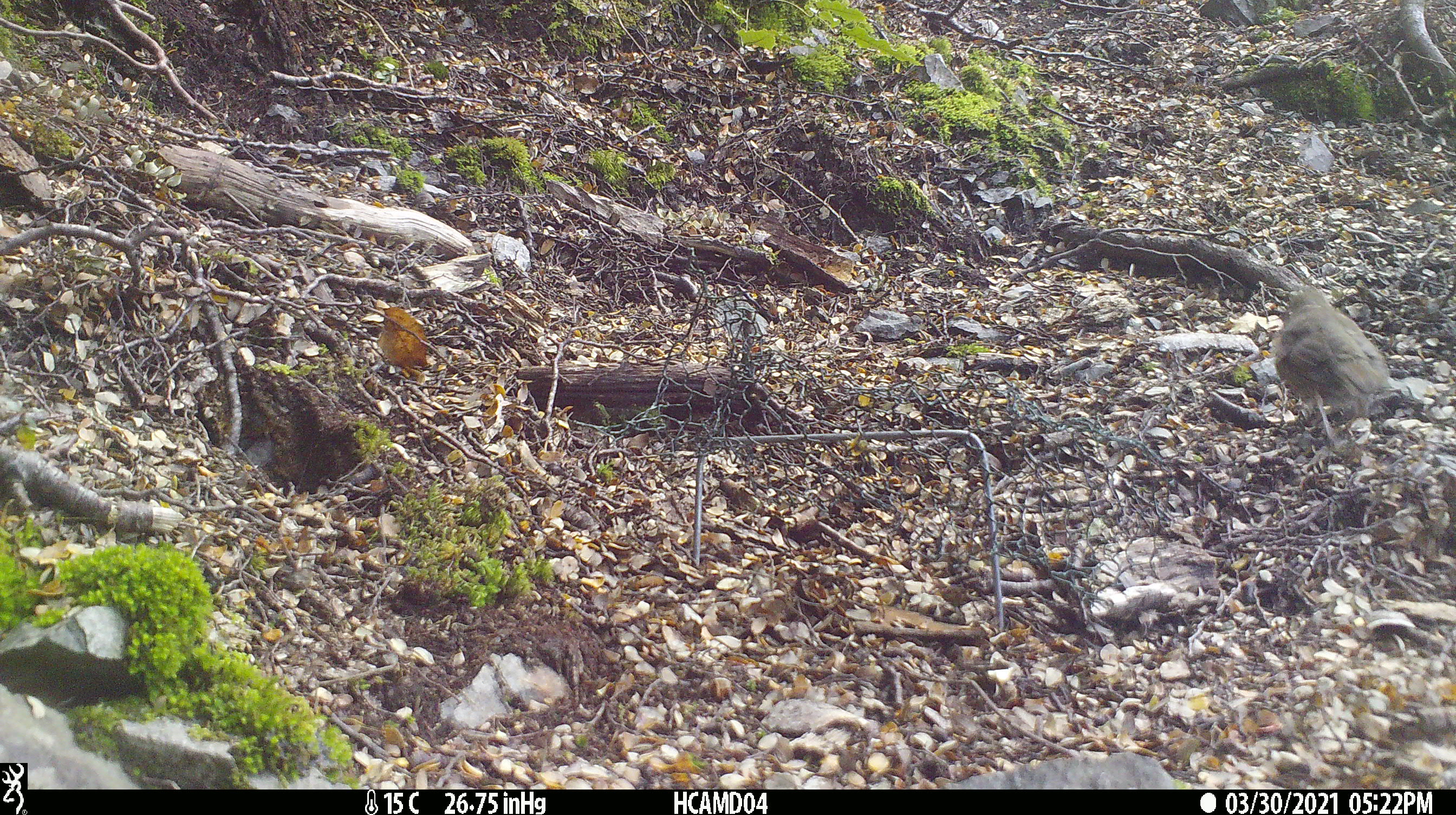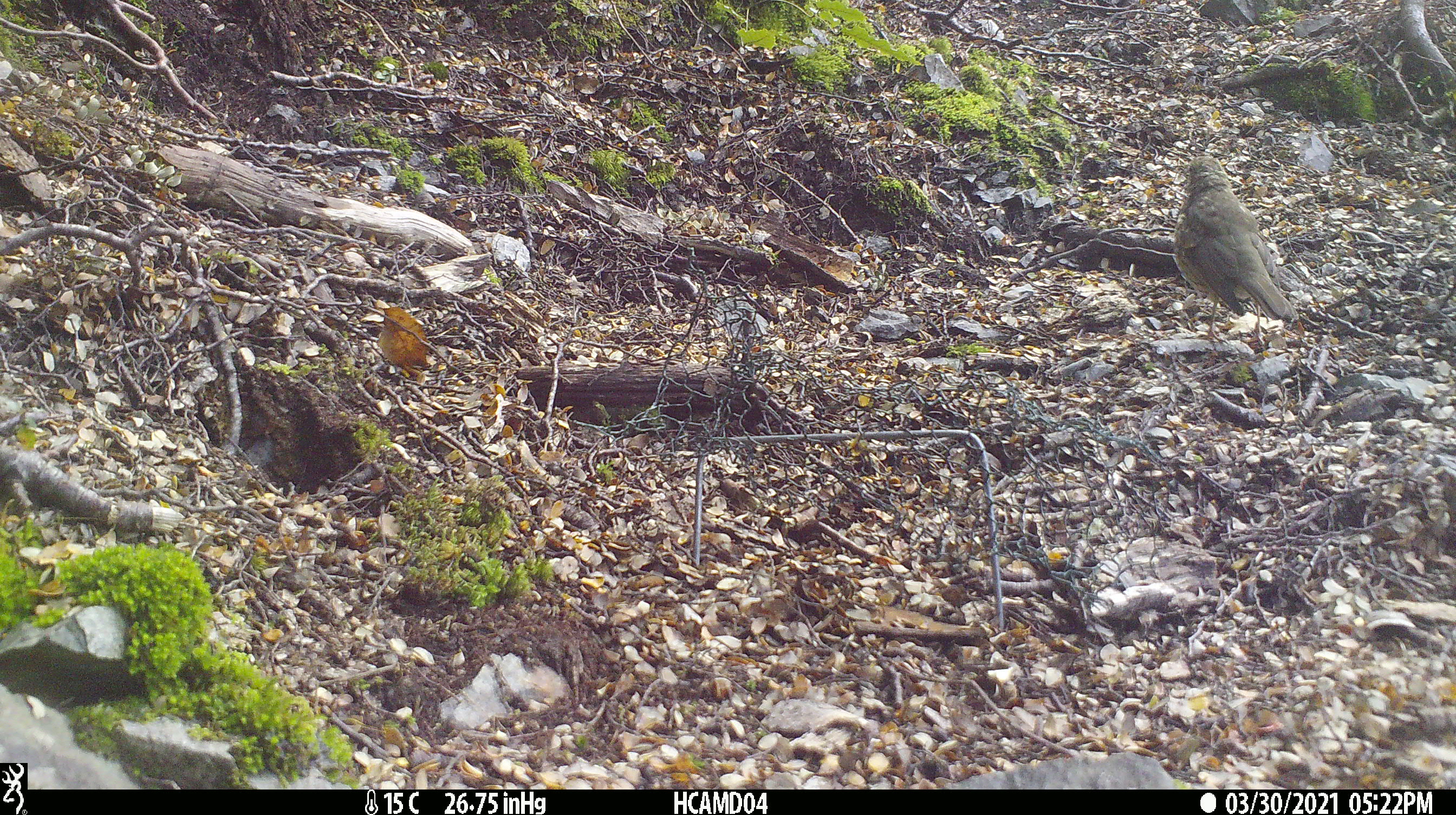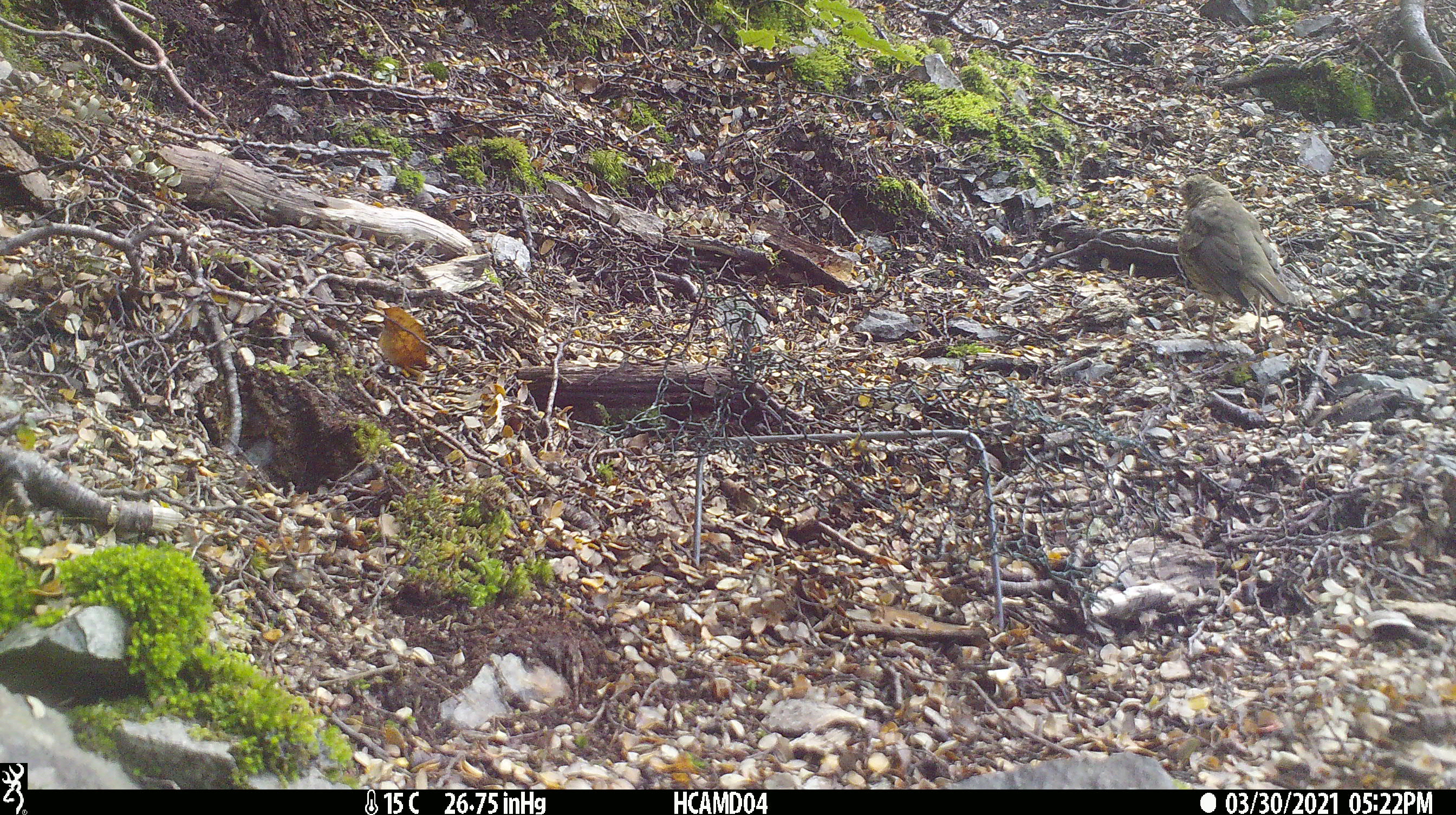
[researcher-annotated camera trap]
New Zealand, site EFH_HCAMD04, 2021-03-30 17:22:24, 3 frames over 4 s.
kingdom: Animalia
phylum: Chordata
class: Aves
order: Passeriformes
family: Turdidae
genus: Turdus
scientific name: Turdus philomelos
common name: song thrush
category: thrush